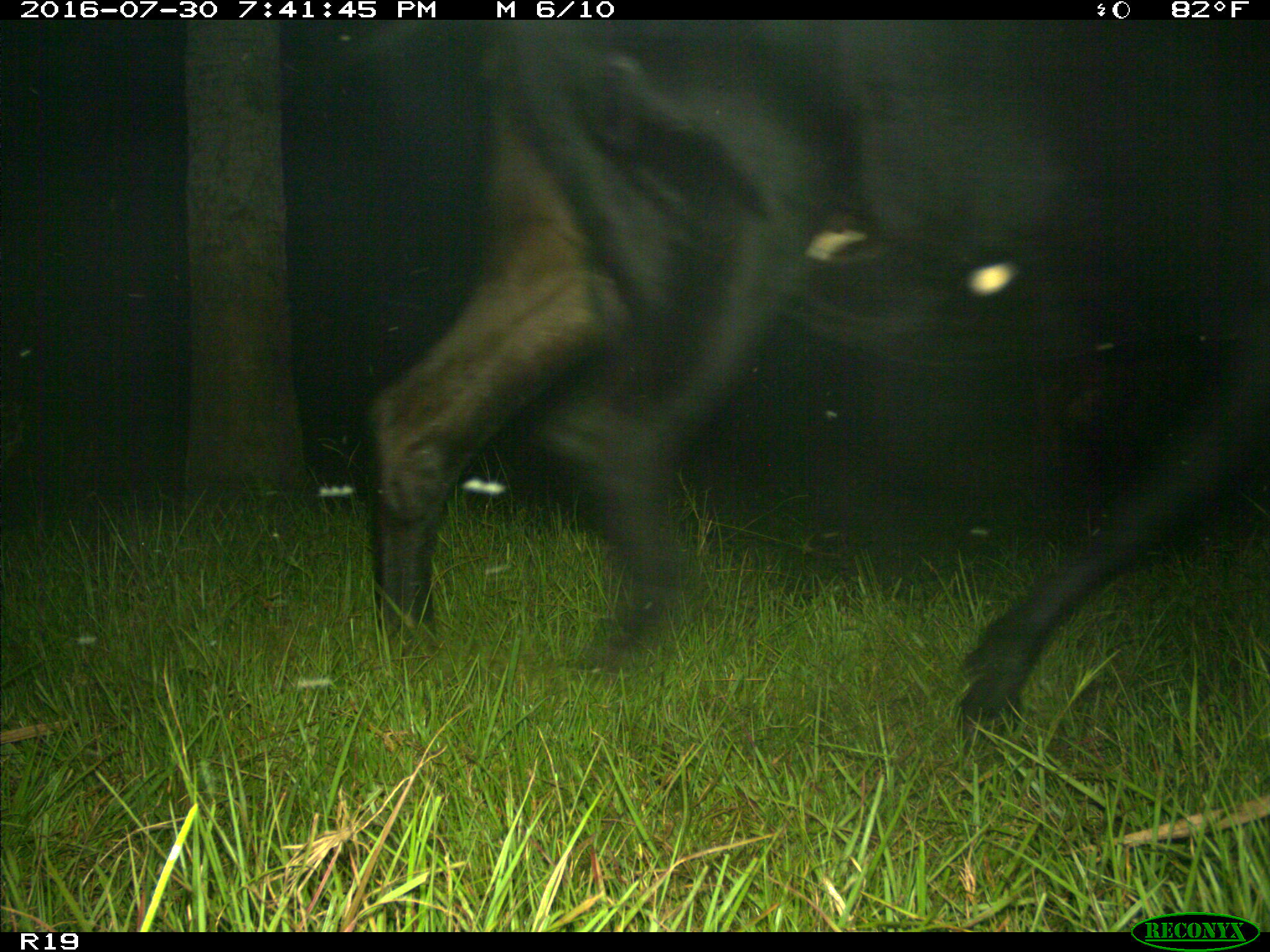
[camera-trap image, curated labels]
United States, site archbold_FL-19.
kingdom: Animalia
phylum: Chordata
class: Mammalia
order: Artiodactyla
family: Bovidae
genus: Bos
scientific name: Bos taurus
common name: domestic cow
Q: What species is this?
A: Bos taurus (domestic cow).